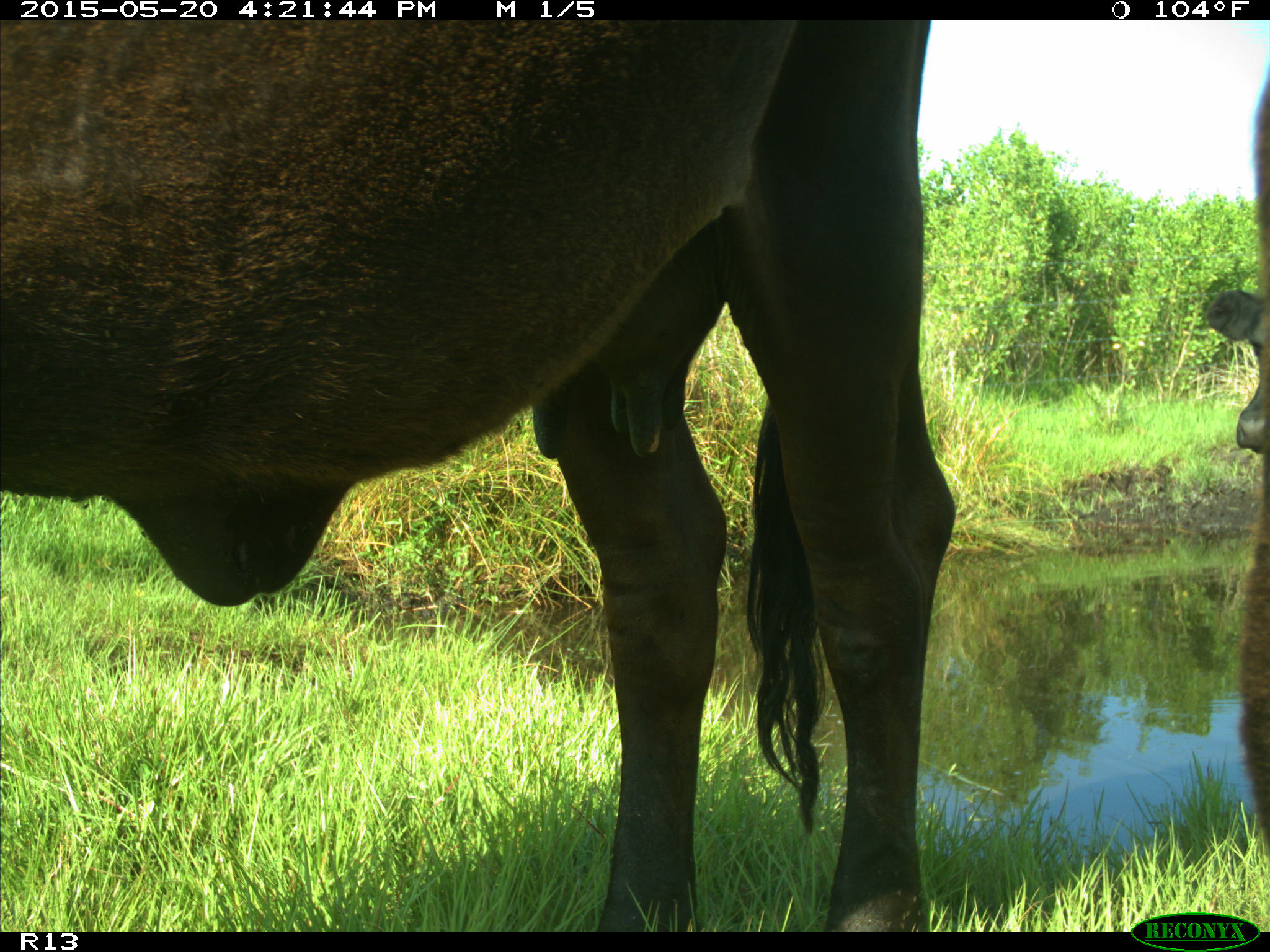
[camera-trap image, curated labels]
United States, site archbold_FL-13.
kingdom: Animalia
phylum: Chordata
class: Mammalia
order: Artiodactyla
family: Bovidae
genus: Bos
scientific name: Bos taurus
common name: domestic cow